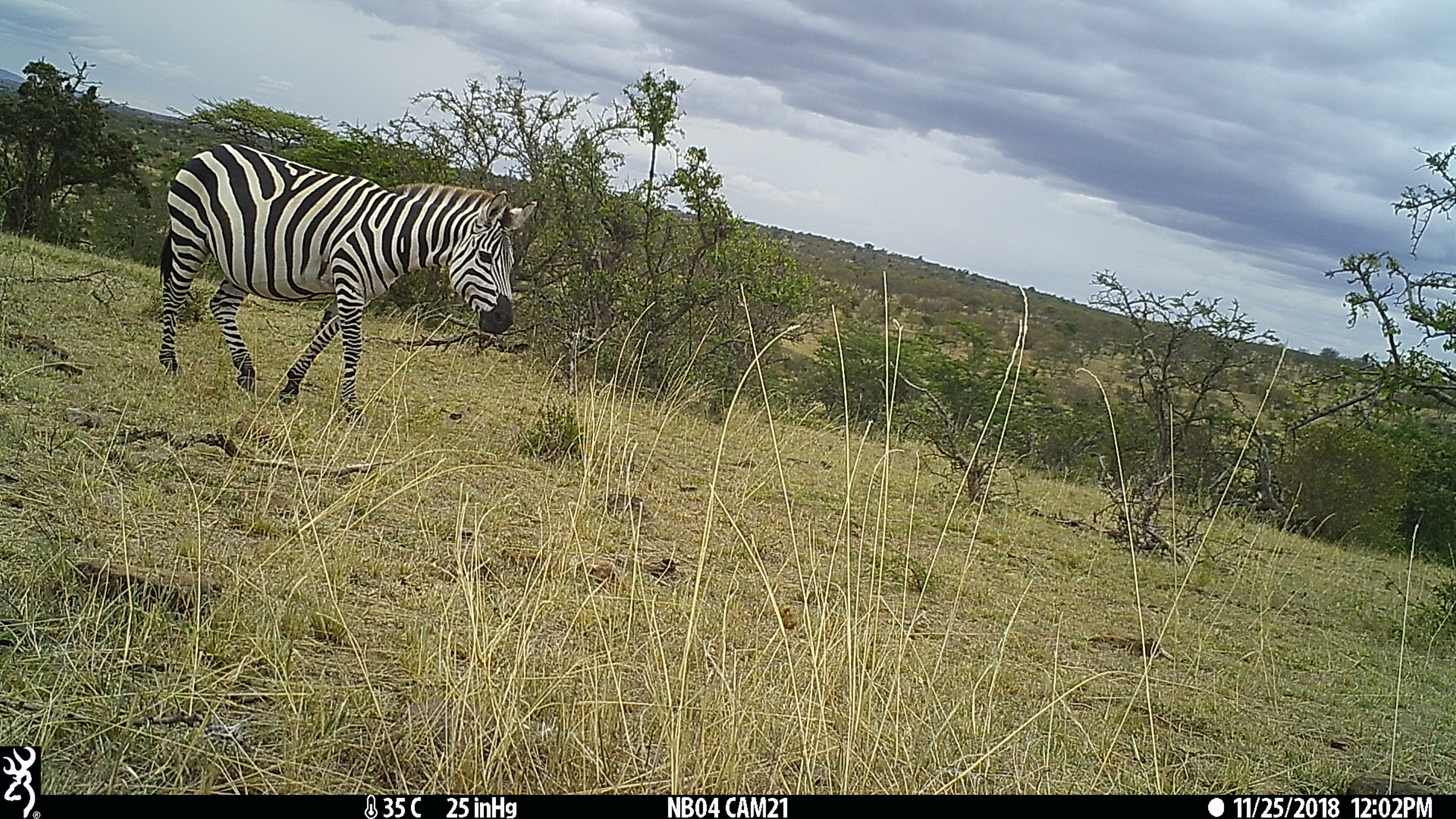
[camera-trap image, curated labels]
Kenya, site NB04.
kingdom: Animalia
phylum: Chordata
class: Mammalia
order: Perissodactyla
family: Equidae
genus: Equus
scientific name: Equus quagga burchellii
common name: burchell's zebra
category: zebra